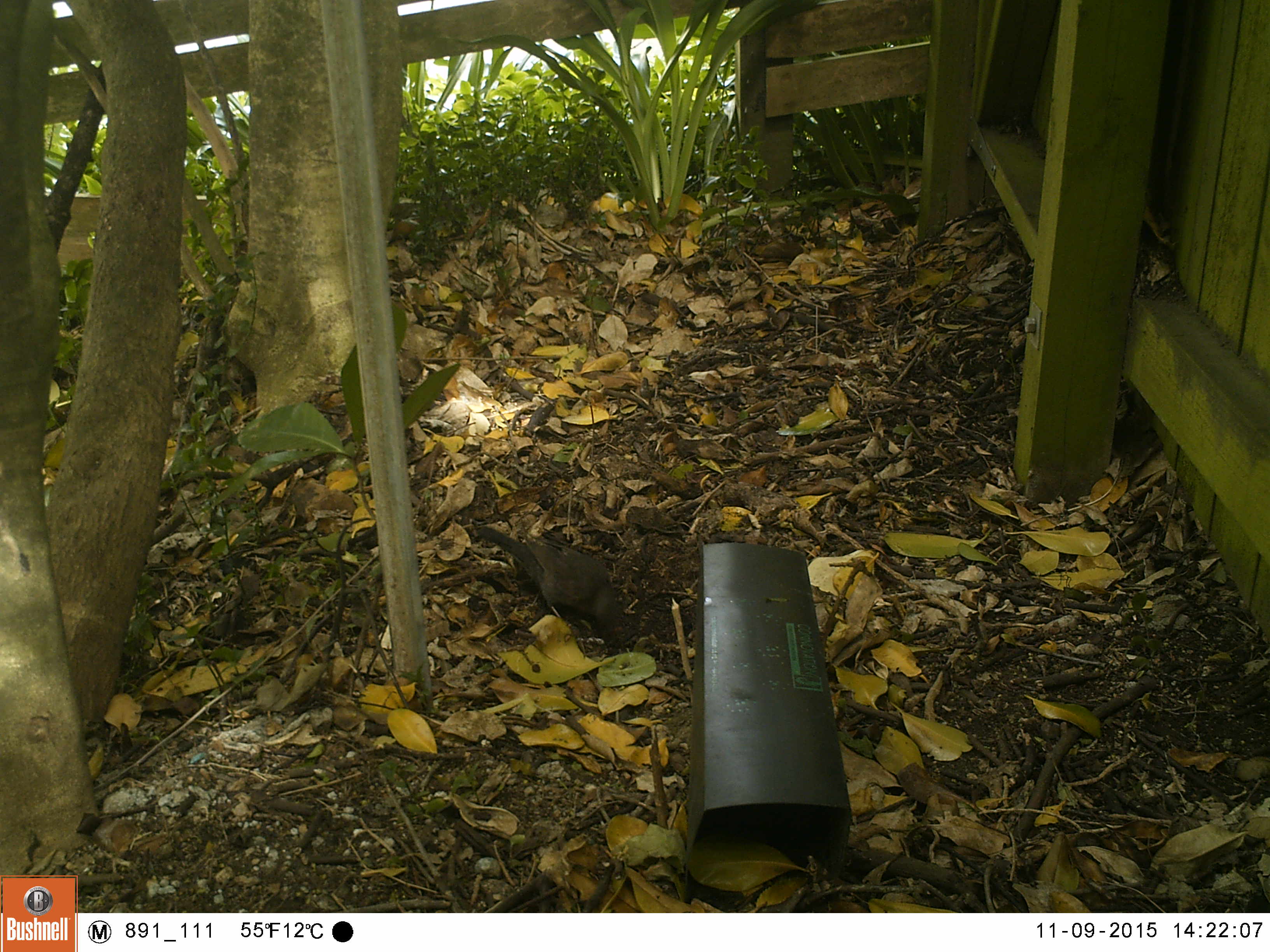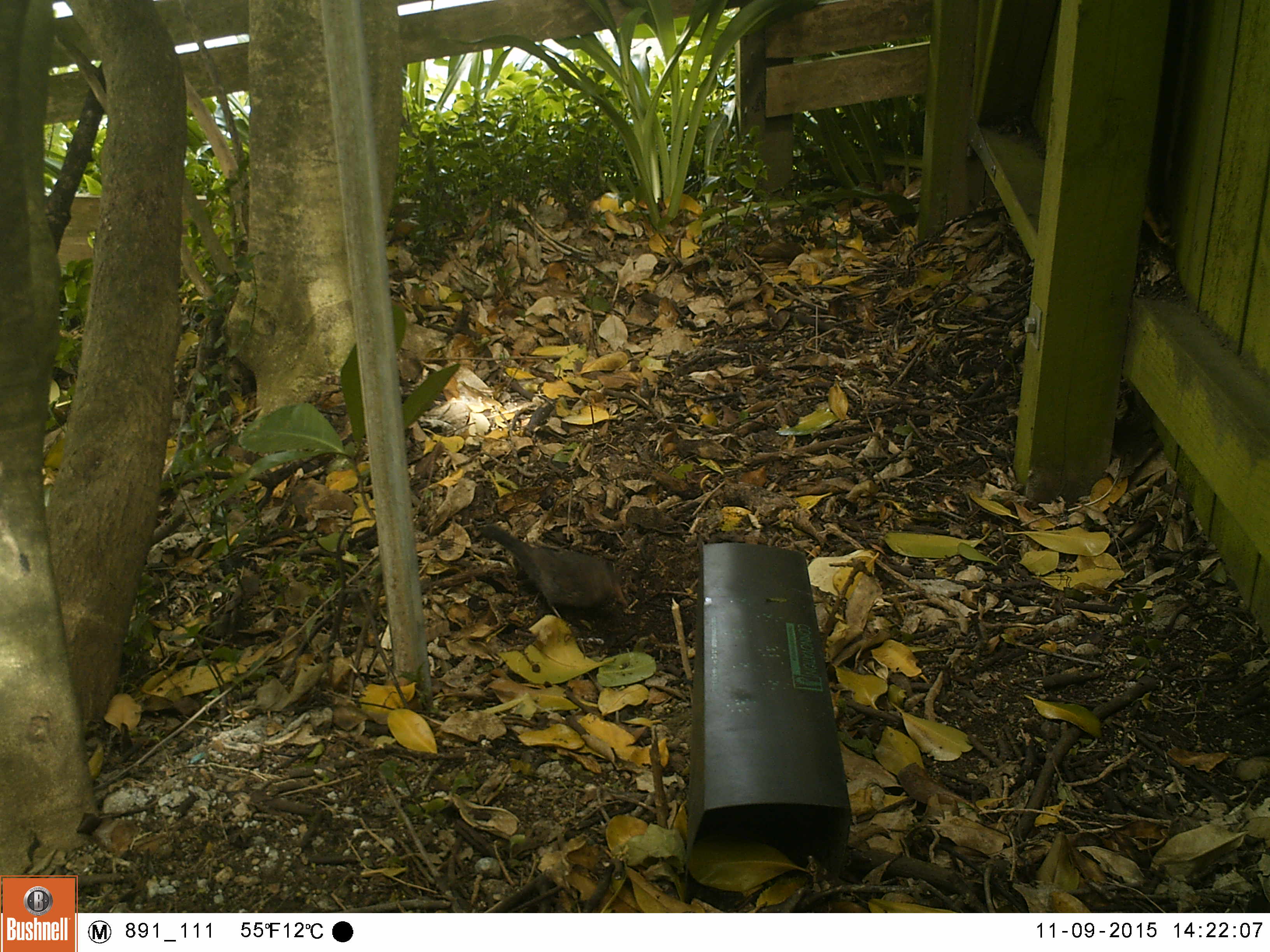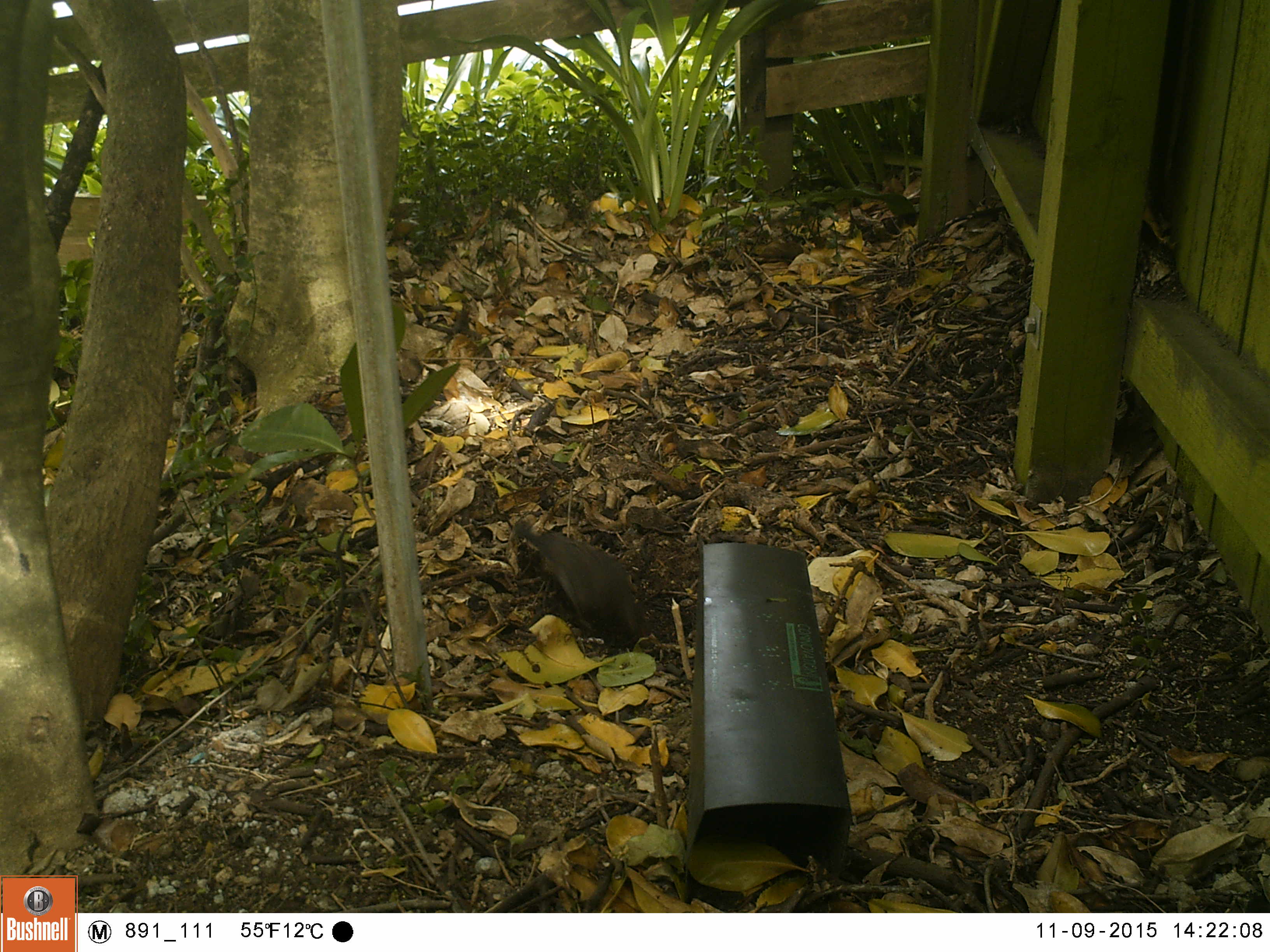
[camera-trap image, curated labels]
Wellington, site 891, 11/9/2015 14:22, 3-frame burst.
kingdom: Animalia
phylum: Chordata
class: Aves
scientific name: Aves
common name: bird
Bird (Aves).